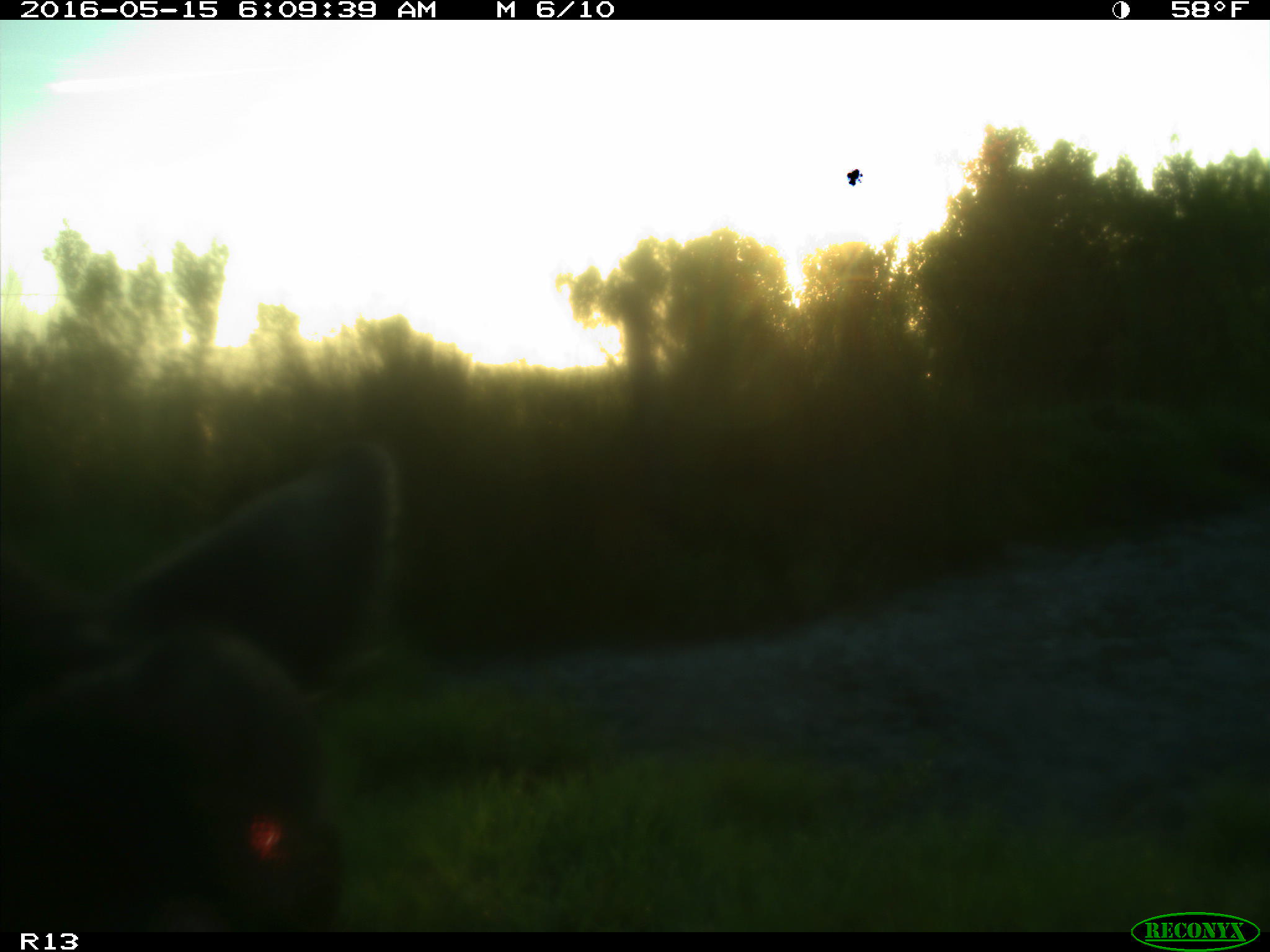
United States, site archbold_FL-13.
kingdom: Animalia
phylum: Chordata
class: Mammalia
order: Artiodactyla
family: Bovidae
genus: Bos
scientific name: Bos taurus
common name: domestic cow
Bos taurus (domestic cow).